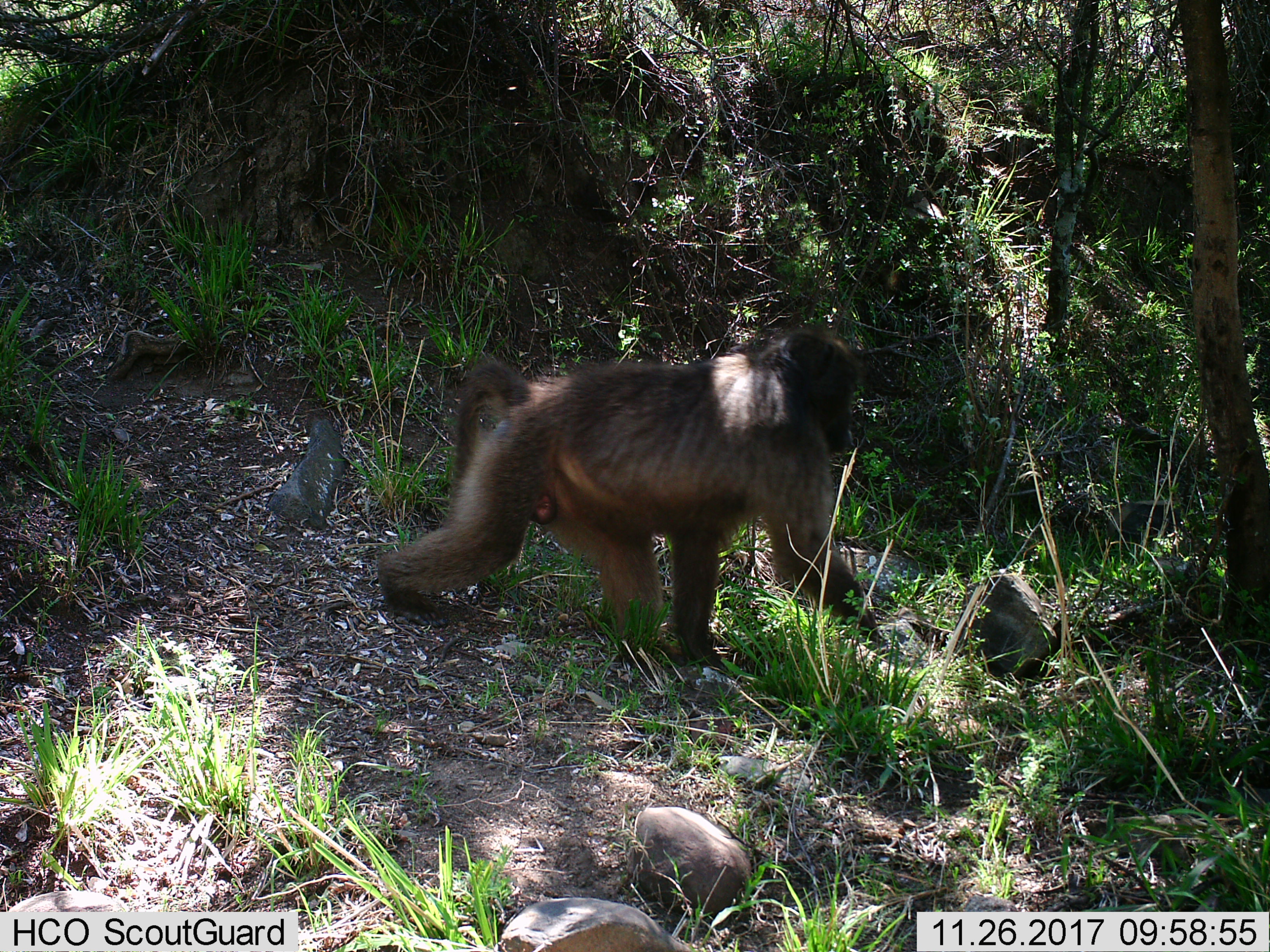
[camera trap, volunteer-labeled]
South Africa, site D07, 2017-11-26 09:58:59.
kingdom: Animalia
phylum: Chordata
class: Mammalia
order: Primates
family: Cercopithecidae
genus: Papio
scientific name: Papio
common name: baboon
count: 1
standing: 10%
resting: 0%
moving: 90%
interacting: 0%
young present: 0%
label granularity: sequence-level